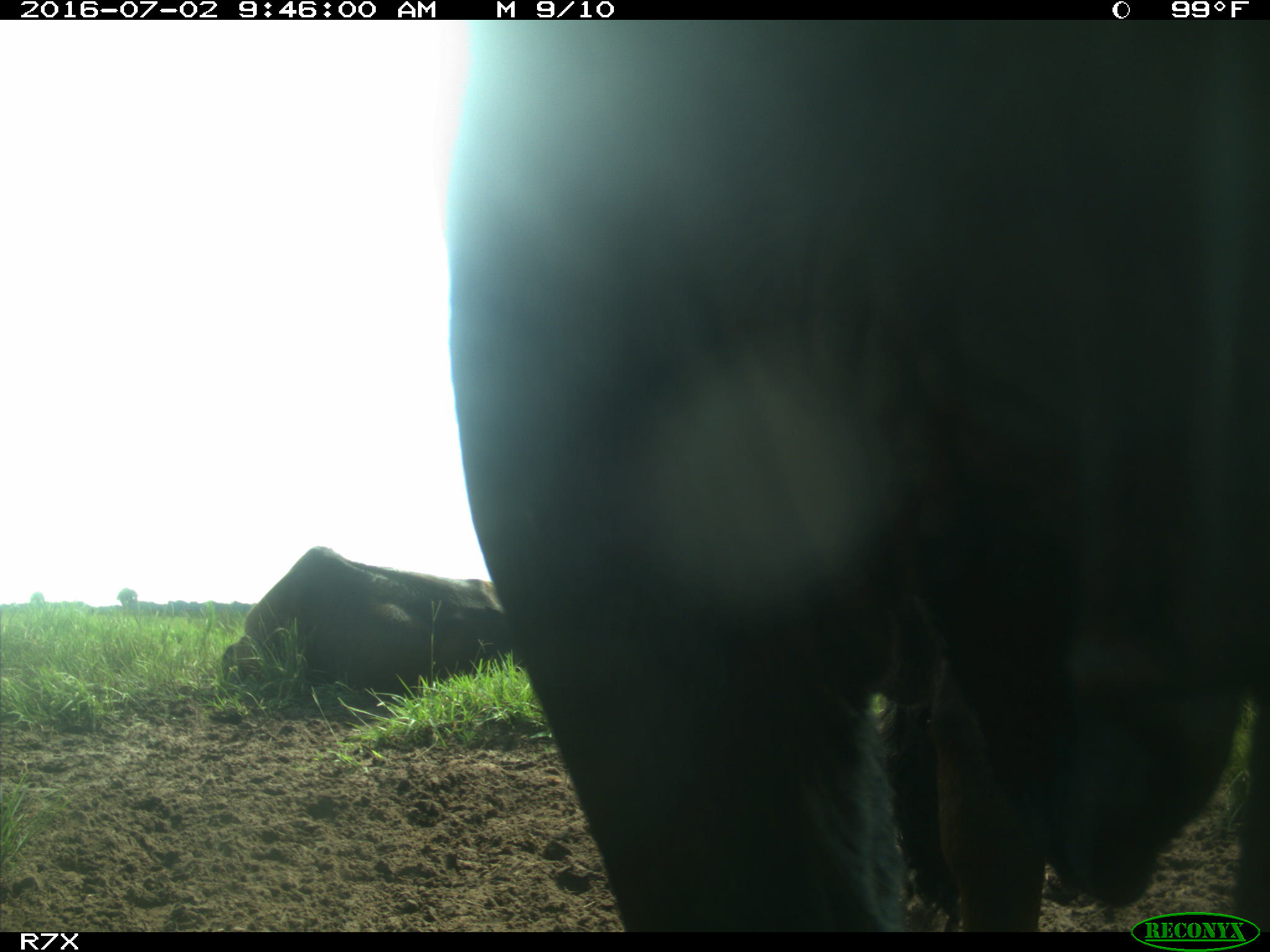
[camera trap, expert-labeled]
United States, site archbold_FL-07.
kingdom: Animalia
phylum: Chordata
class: Mammalia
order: Artiodactyla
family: Bovidae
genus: Bos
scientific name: Bos taurus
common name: domestic cow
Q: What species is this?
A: Bos taurus (domestic cow).